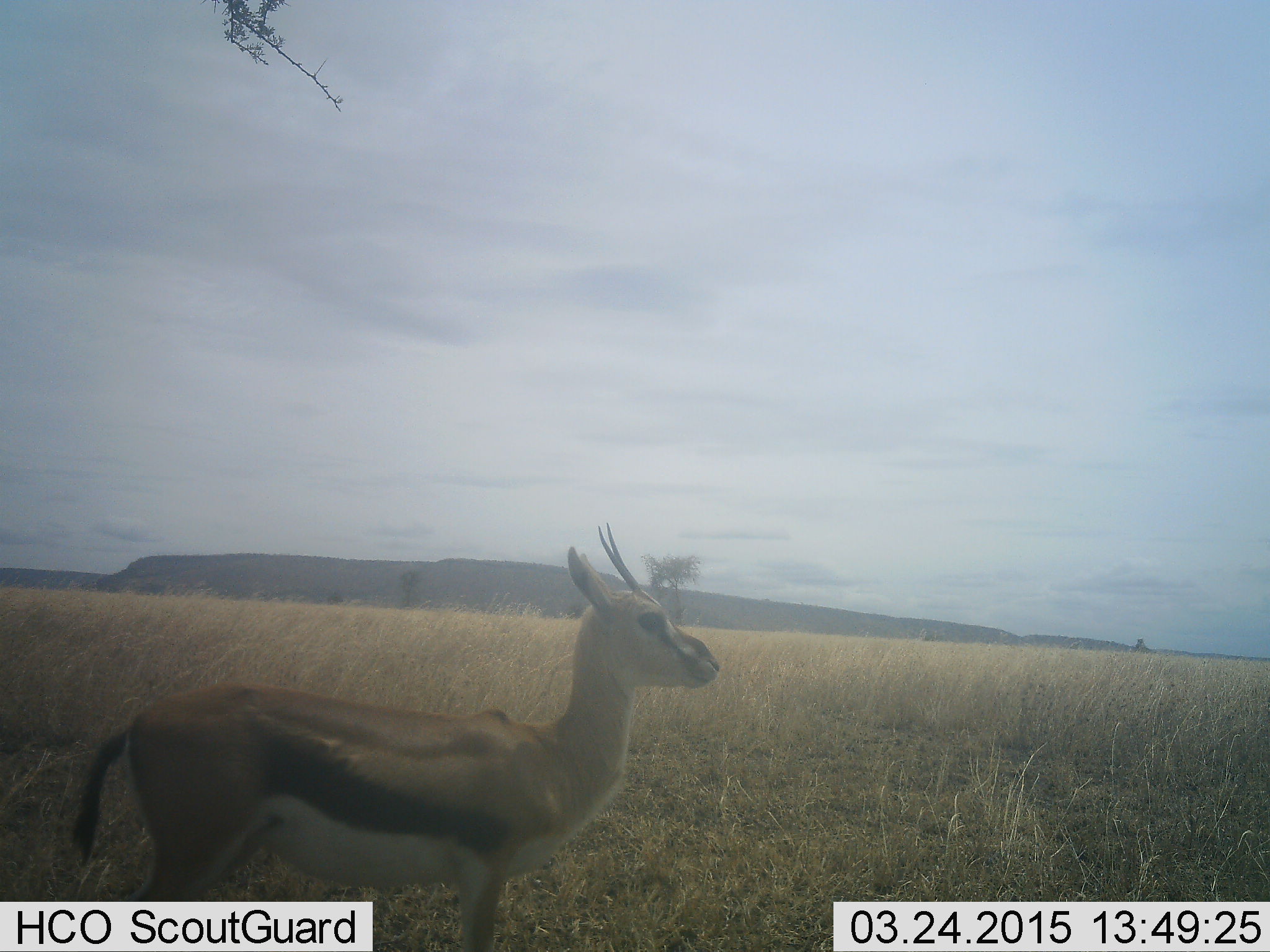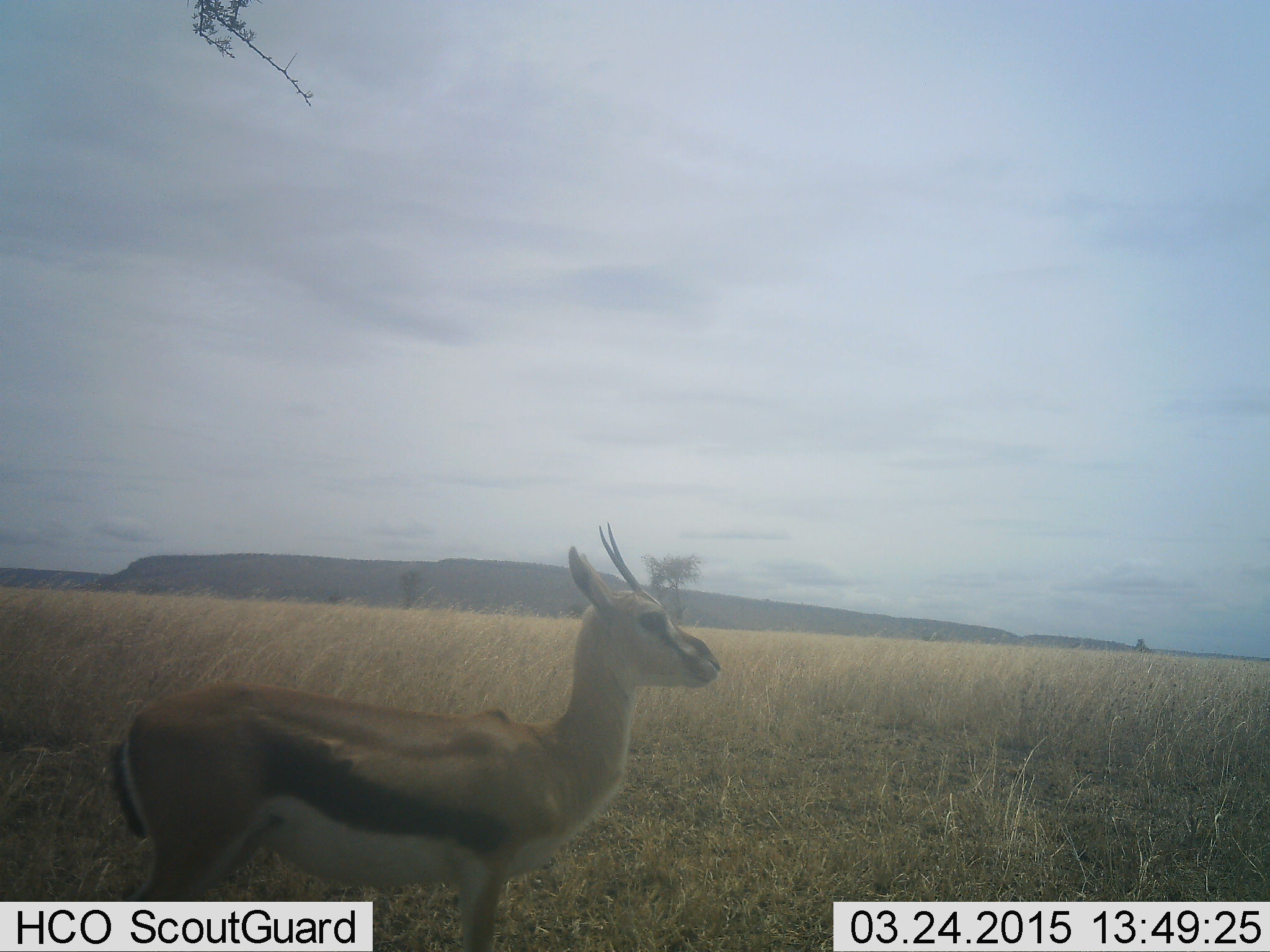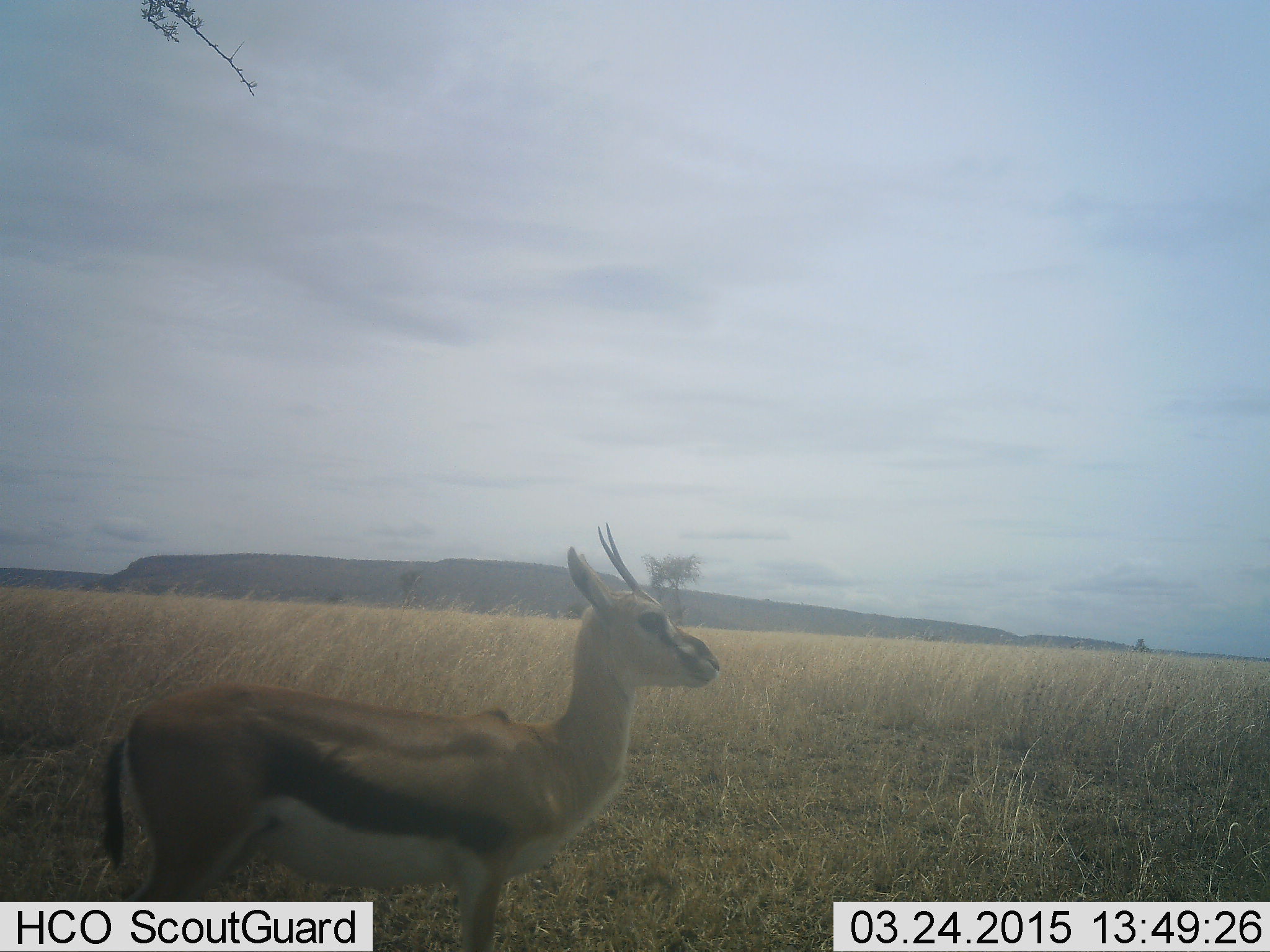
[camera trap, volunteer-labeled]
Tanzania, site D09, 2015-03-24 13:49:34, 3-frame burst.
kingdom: Animalia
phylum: Chordata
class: Mammalia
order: Artiodactyla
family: Bovidae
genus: Eudorcas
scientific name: Eudorcas thomsonii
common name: thomson's gazelle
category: gazellethomsons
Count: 1.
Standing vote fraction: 100%.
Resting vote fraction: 0%.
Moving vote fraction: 0%.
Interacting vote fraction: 0%.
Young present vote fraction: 0%.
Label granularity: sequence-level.